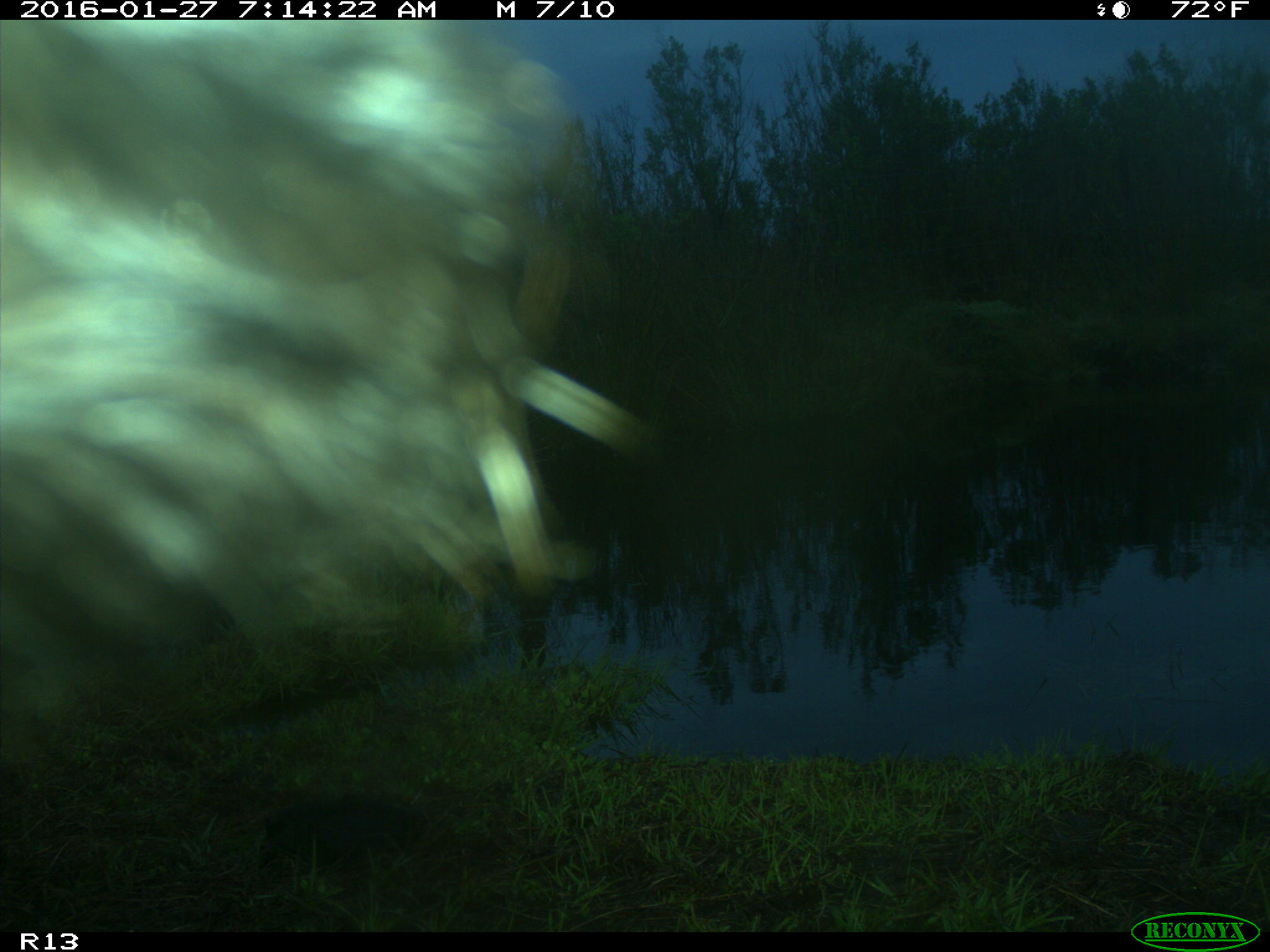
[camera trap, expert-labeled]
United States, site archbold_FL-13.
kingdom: Animalia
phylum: Chordata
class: Mammalia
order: Artiodactyla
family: Bovidae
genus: Bos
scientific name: Bos taurus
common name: domestic cow